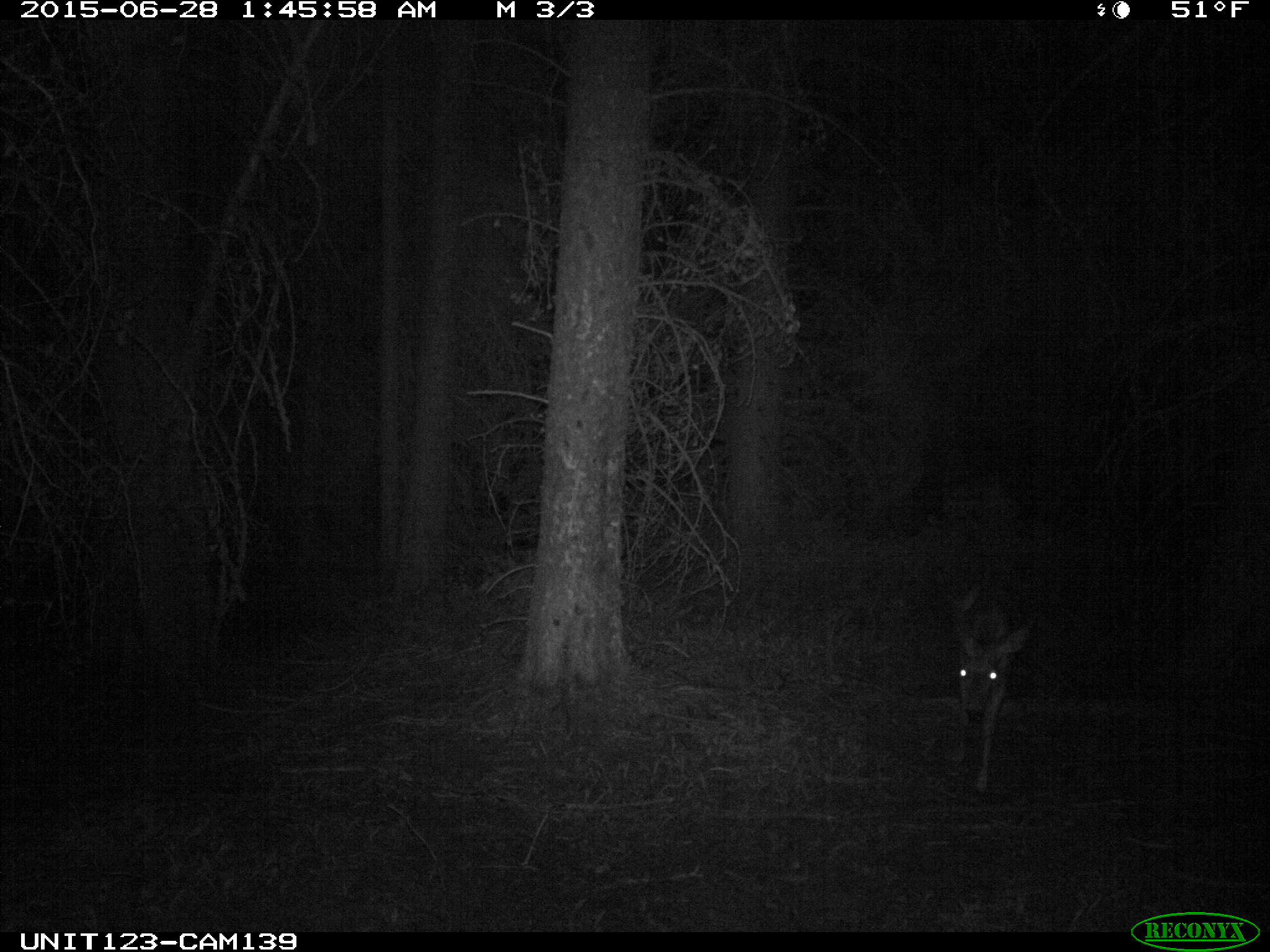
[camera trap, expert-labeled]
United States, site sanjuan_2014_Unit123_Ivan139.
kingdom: Animalia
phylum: Chordata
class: Mammalia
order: Artiodactyla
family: Cervidae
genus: Odocoileus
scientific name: Odocoileus hemionus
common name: mule deer